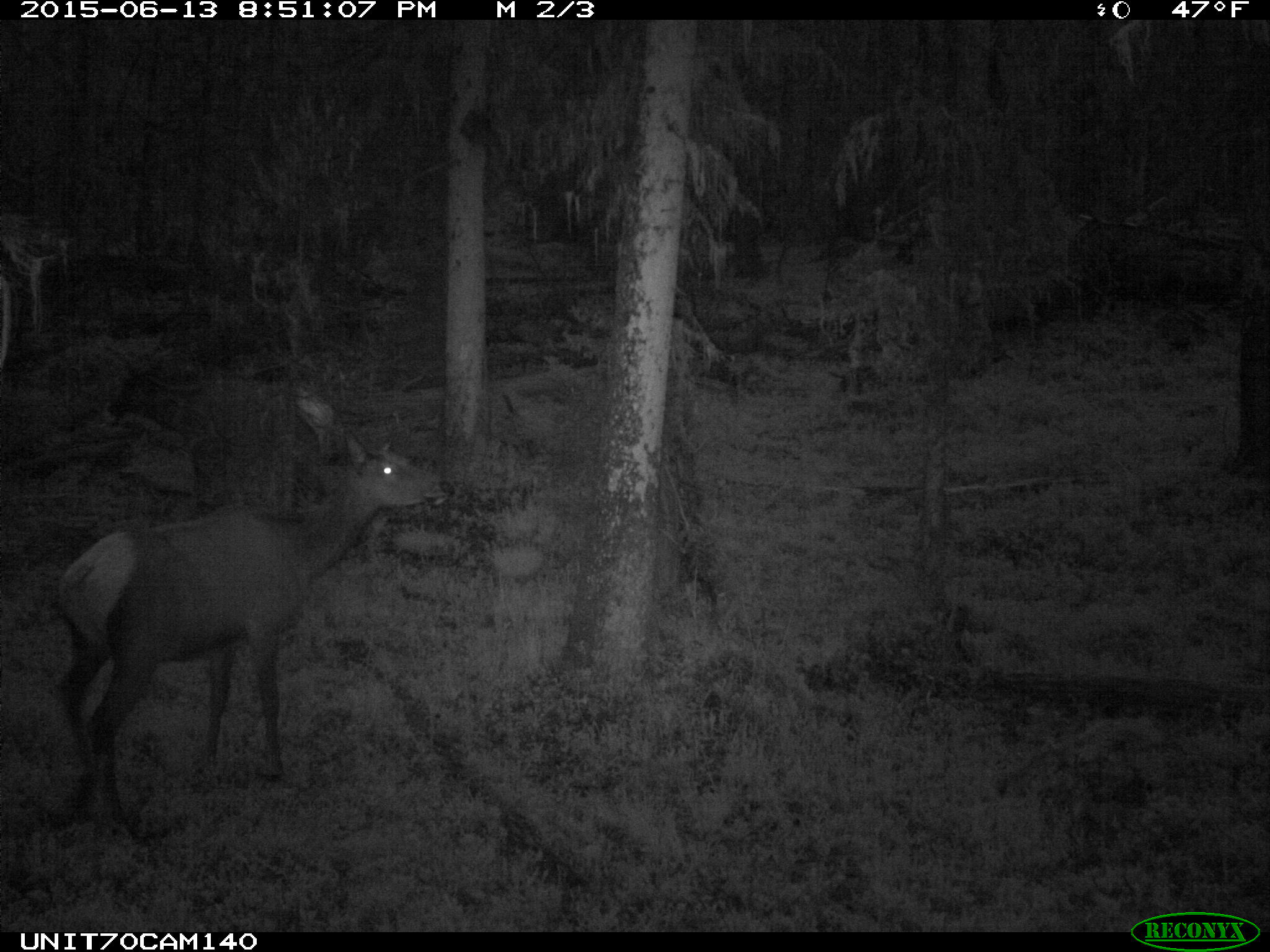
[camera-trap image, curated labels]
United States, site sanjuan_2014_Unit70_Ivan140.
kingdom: Animalia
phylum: Chordata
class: Mammalia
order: Artiodactyla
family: Cervidae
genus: Cervus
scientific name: Cervus elaphus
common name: red deer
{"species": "Cervus elaphus (red deer)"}